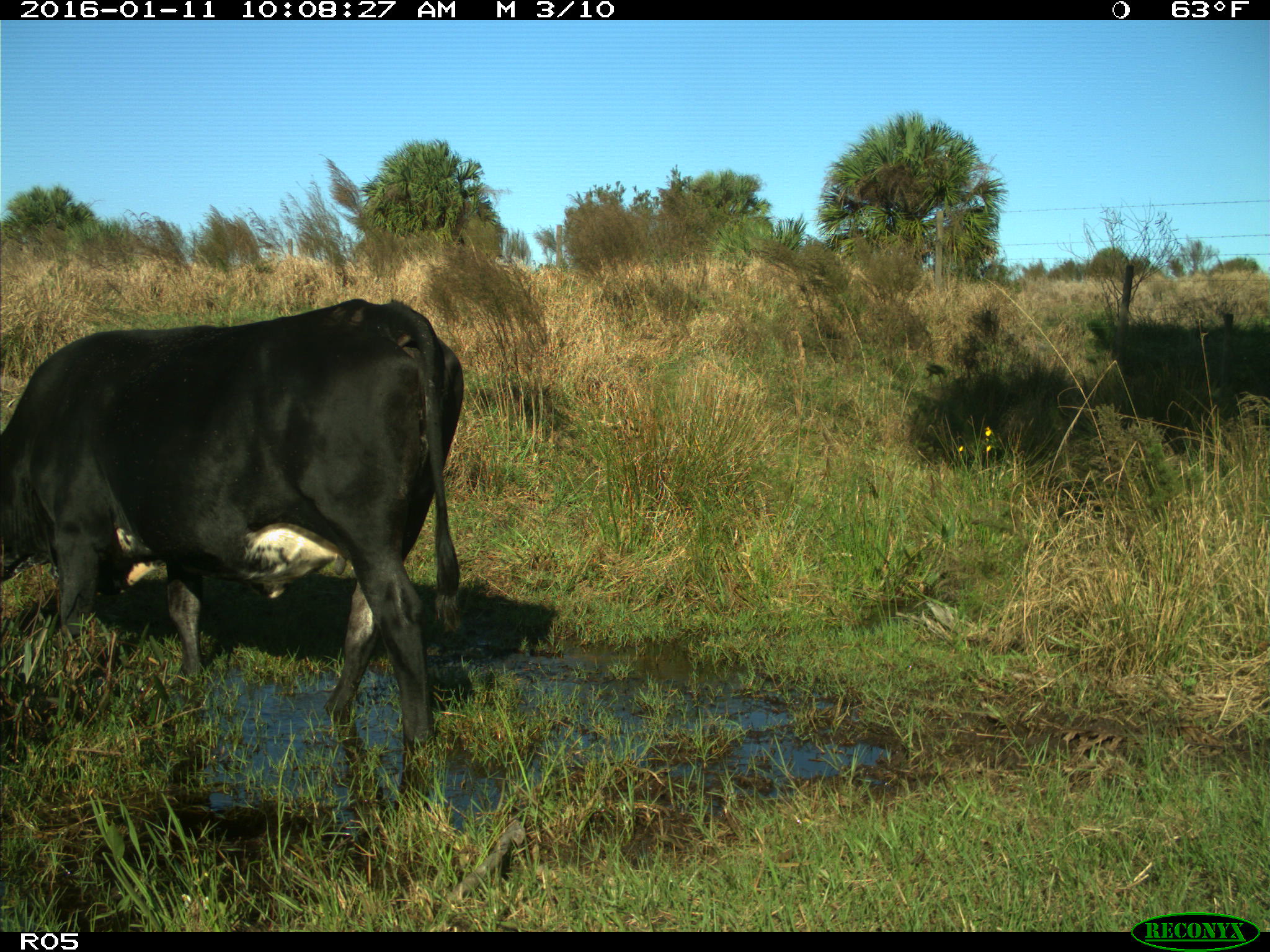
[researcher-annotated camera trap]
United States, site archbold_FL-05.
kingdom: Animalia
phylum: Chordata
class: Mammalia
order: Artiodactyla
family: Bovidae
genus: Bos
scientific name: Bos taurus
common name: domestic cow